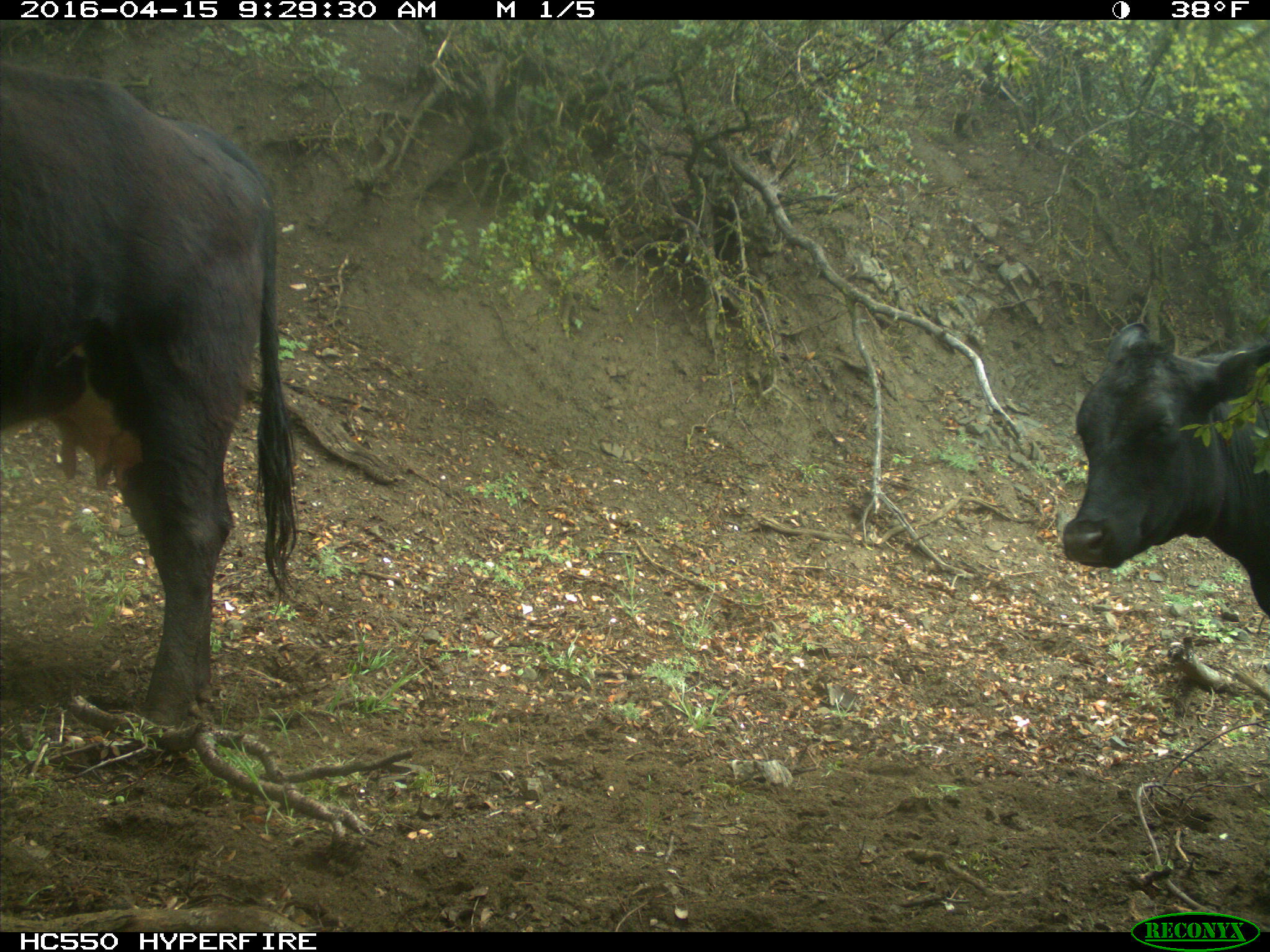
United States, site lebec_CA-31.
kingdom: Animalia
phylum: Chordata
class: Mammalia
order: Artiodactyla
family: Bovidae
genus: Bos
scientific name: Bos taurus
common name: domestic cow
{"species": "Bos taurus (domestic cow)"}